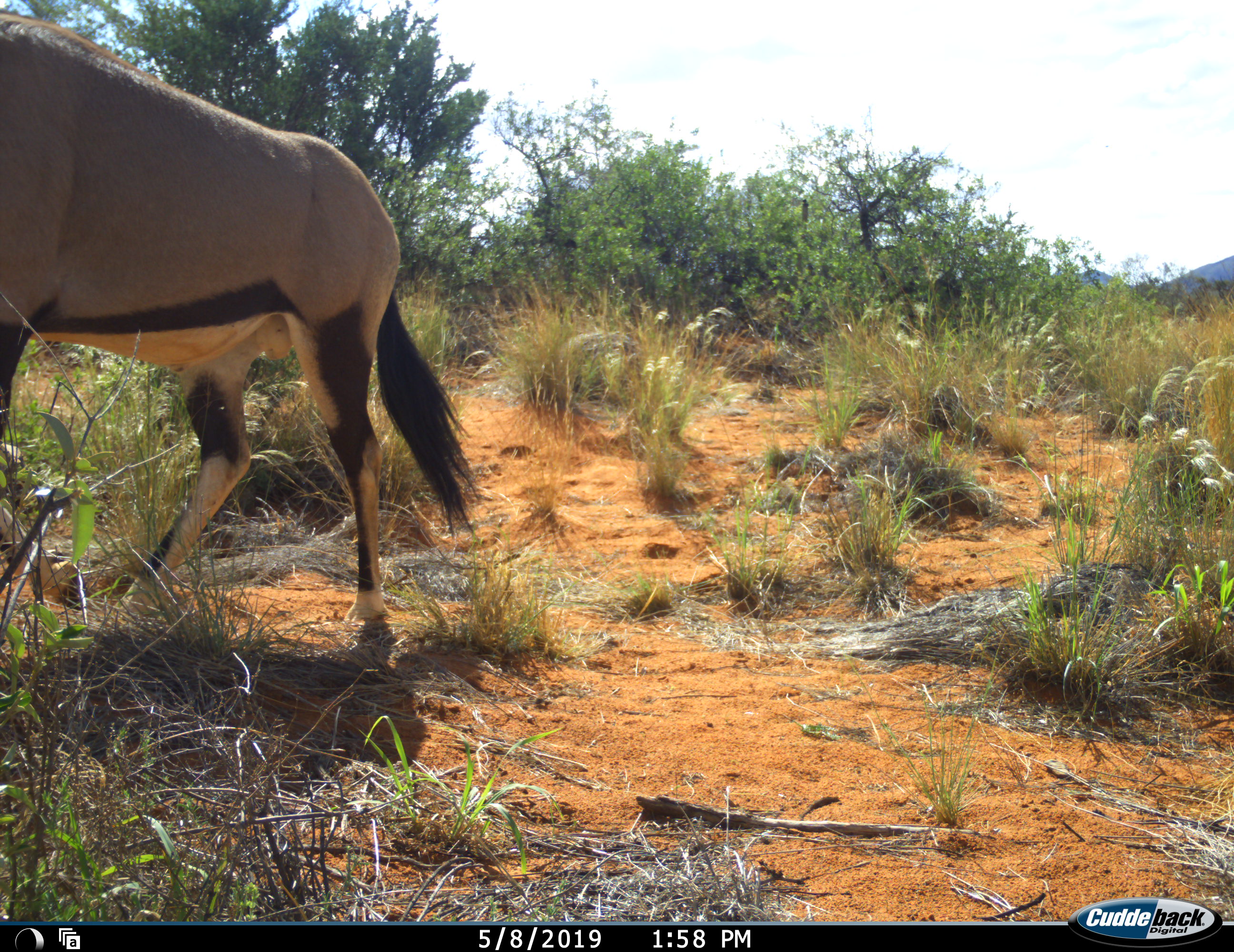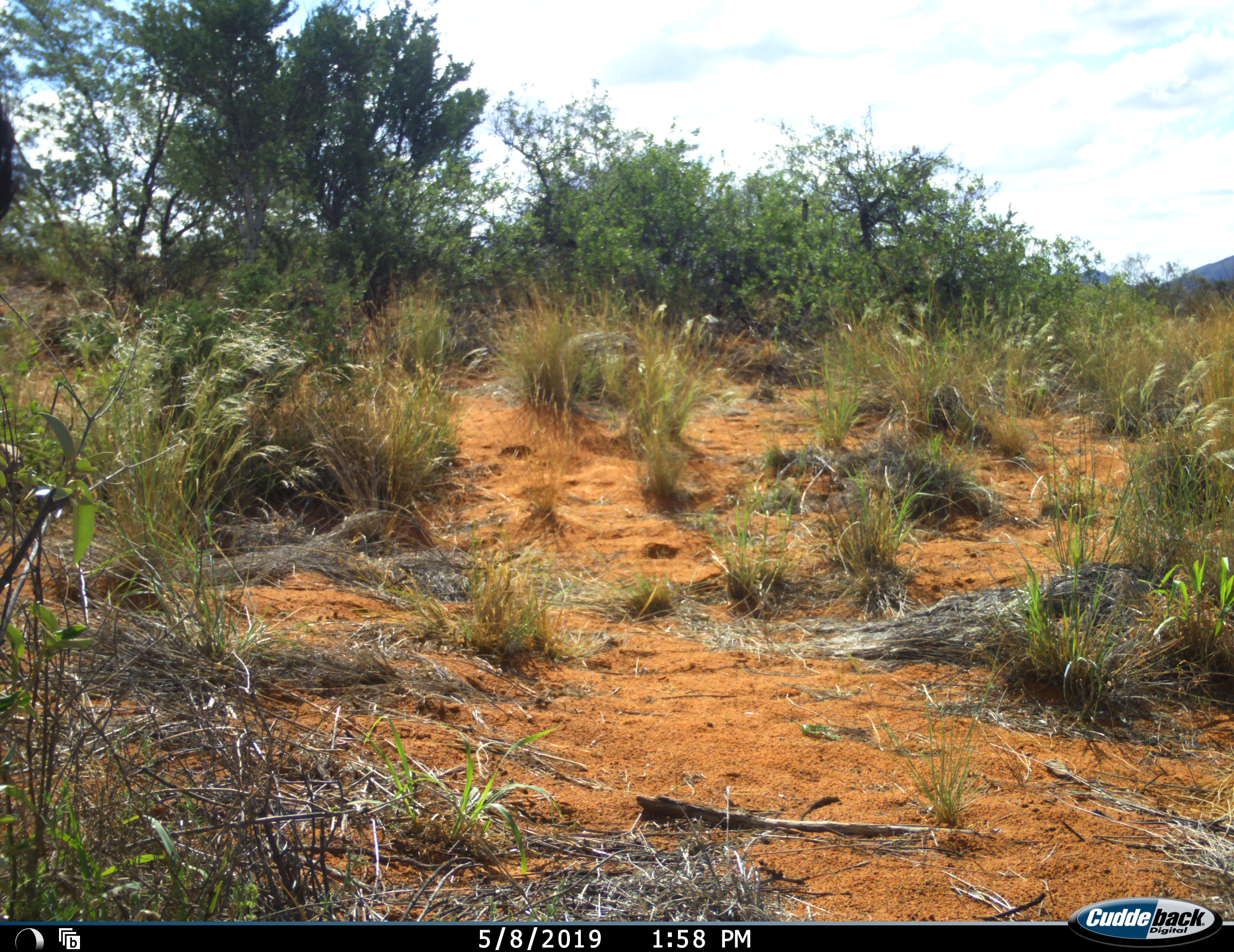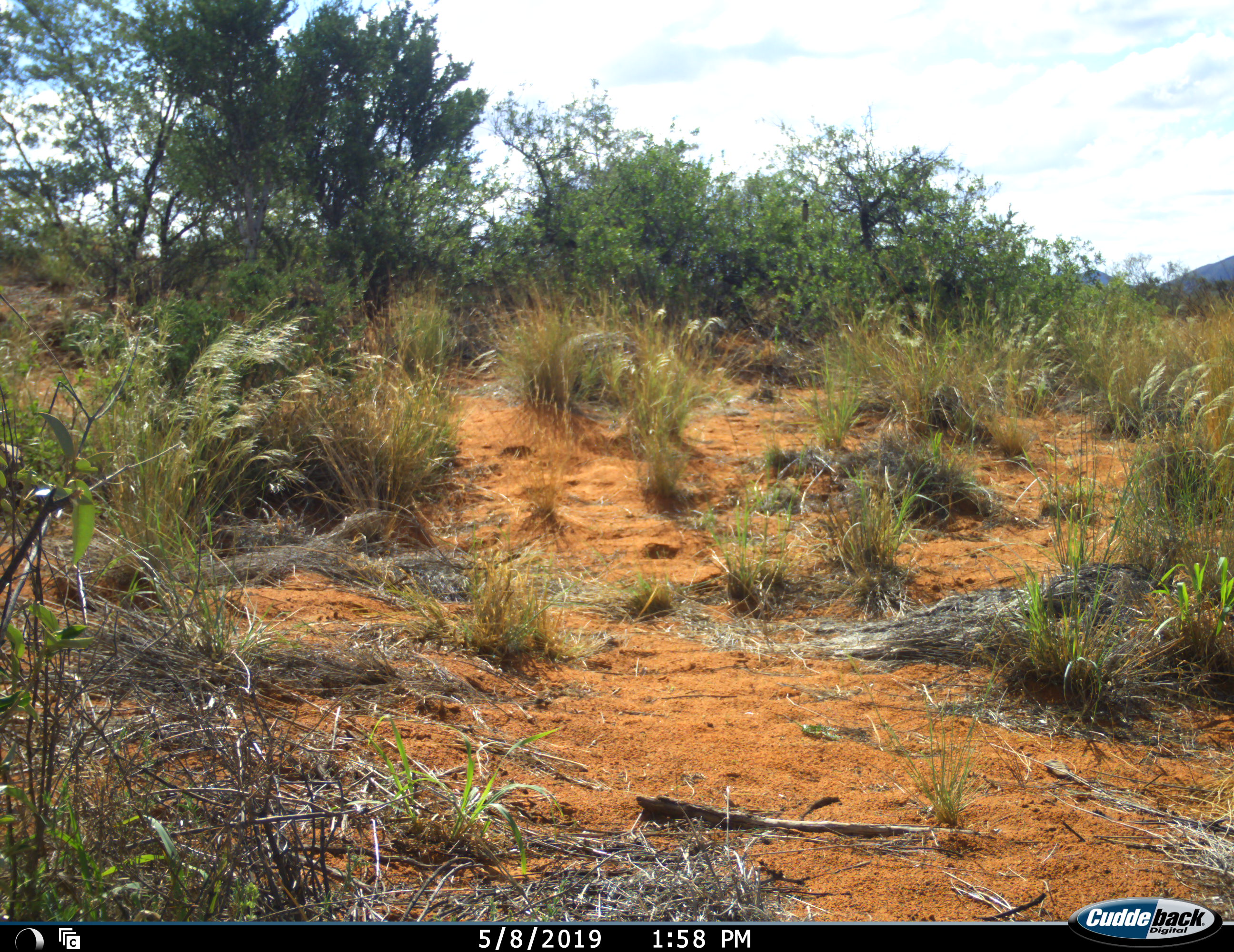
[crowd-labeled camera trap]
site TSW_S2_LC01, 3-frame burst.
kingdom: Animalia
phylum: Chordata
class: Mammalia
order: Artiodactyla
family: Bovidae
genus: Oryx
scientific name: Oryx gazella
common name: gemsbok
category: oryx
Oryx (gemsbok) (Oryx gazella), count 1. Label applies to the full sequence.